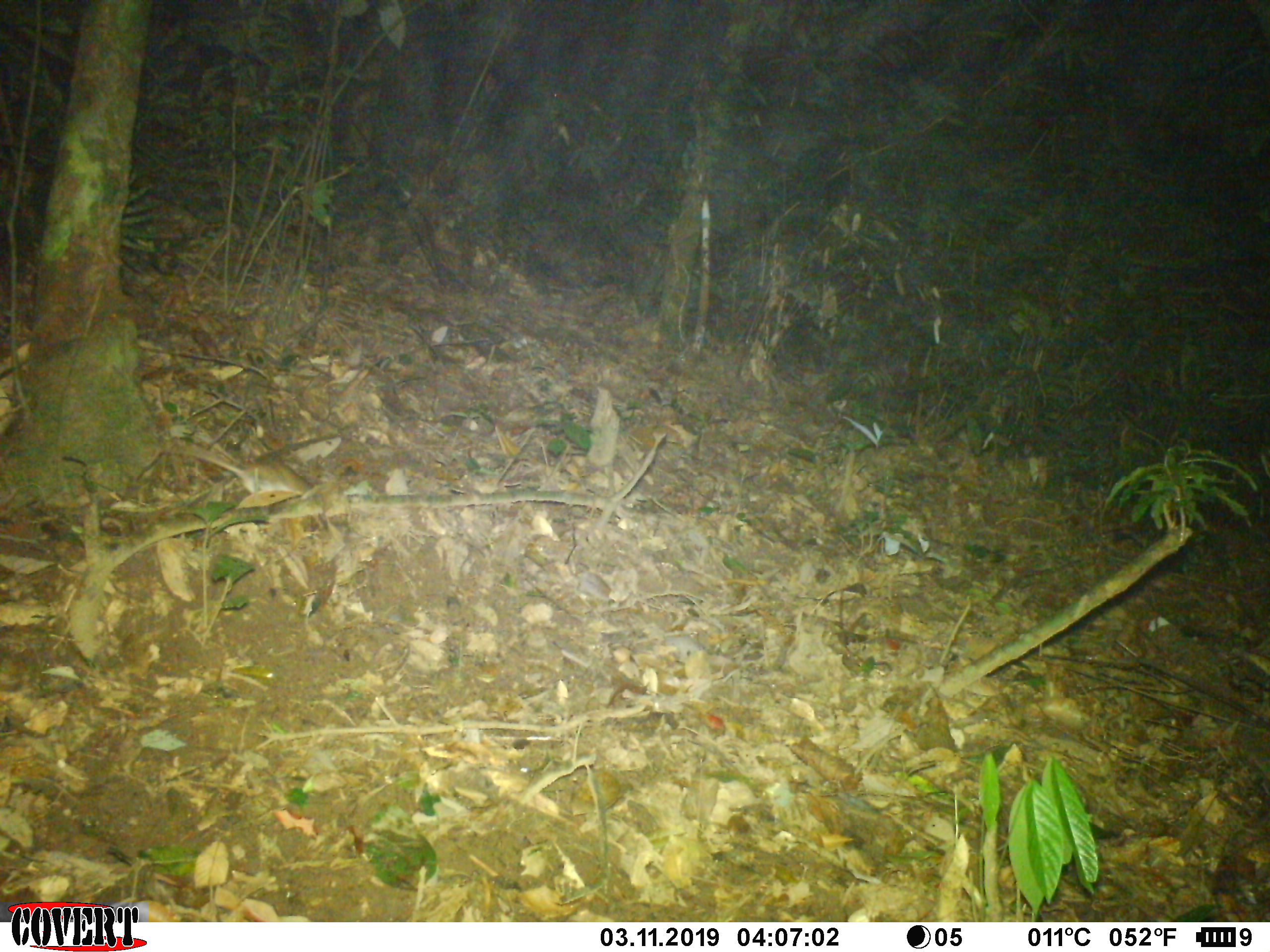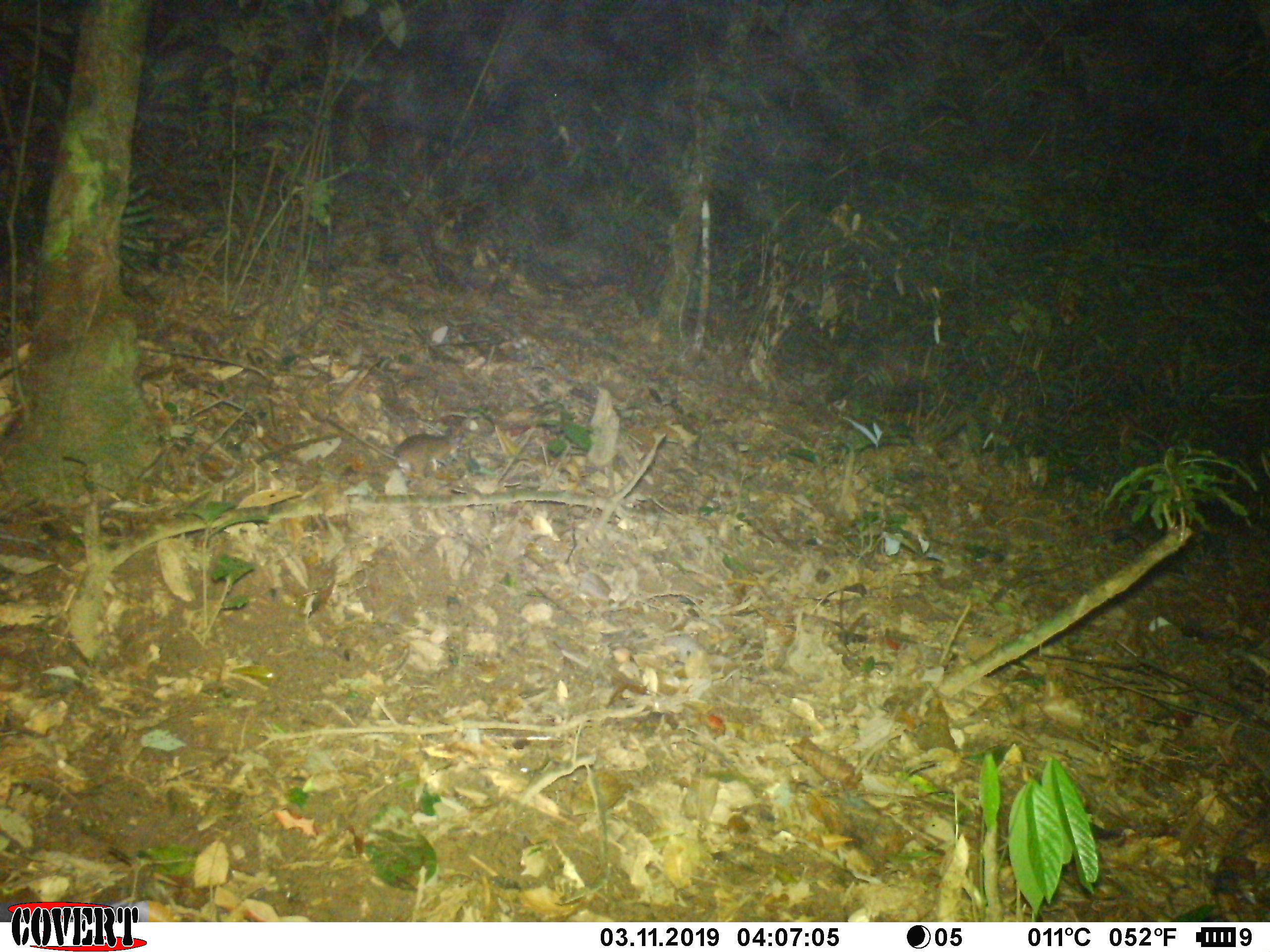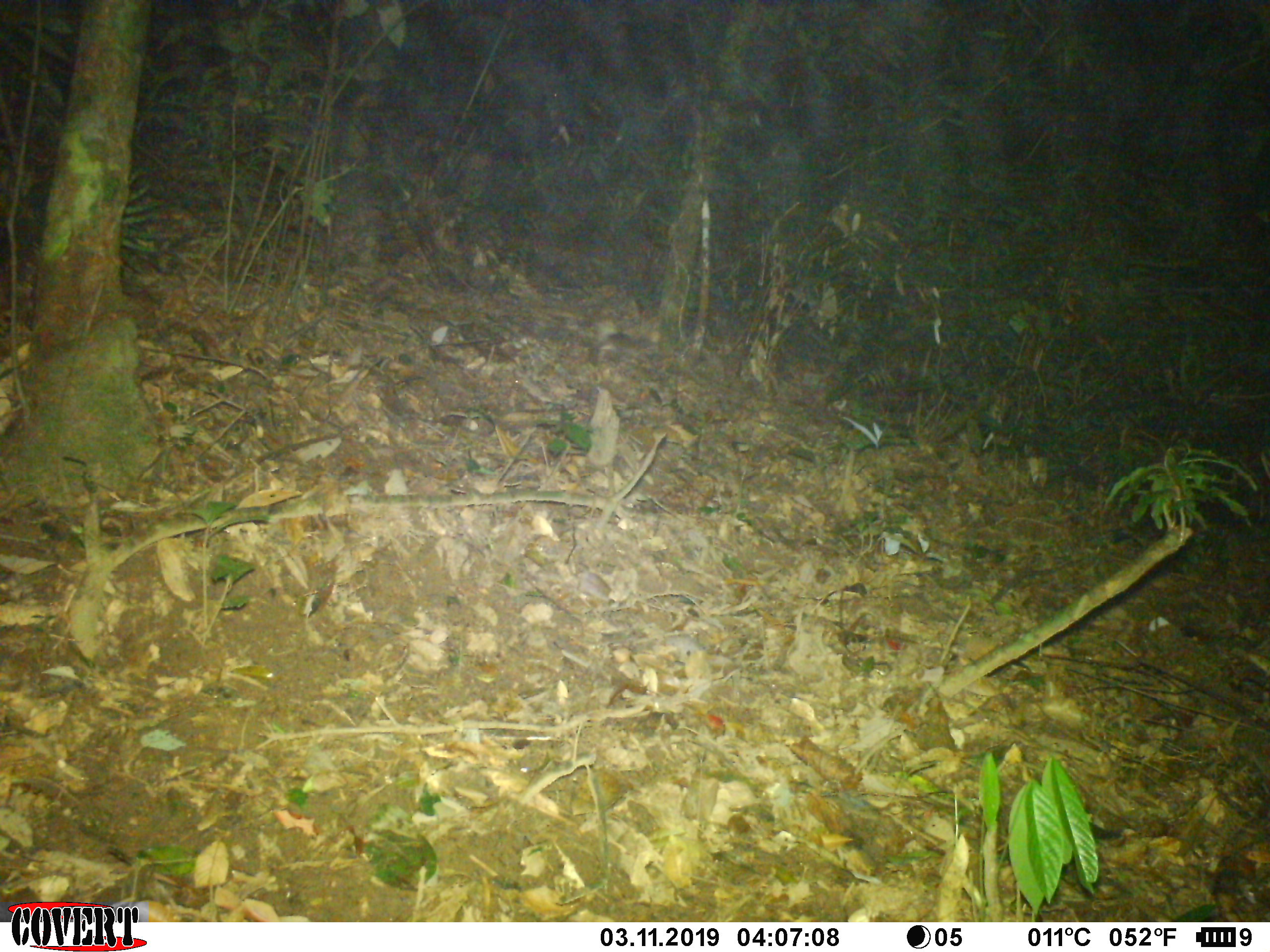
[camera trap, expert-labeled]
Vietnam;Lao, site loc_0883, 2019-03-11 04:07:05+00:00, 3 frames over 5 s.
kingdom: Animalia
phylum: Chordata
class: Mammalia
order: Rodentia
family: Muridae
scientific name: Muridae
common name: old-world mice and rats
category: unidentified murid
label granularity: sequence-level